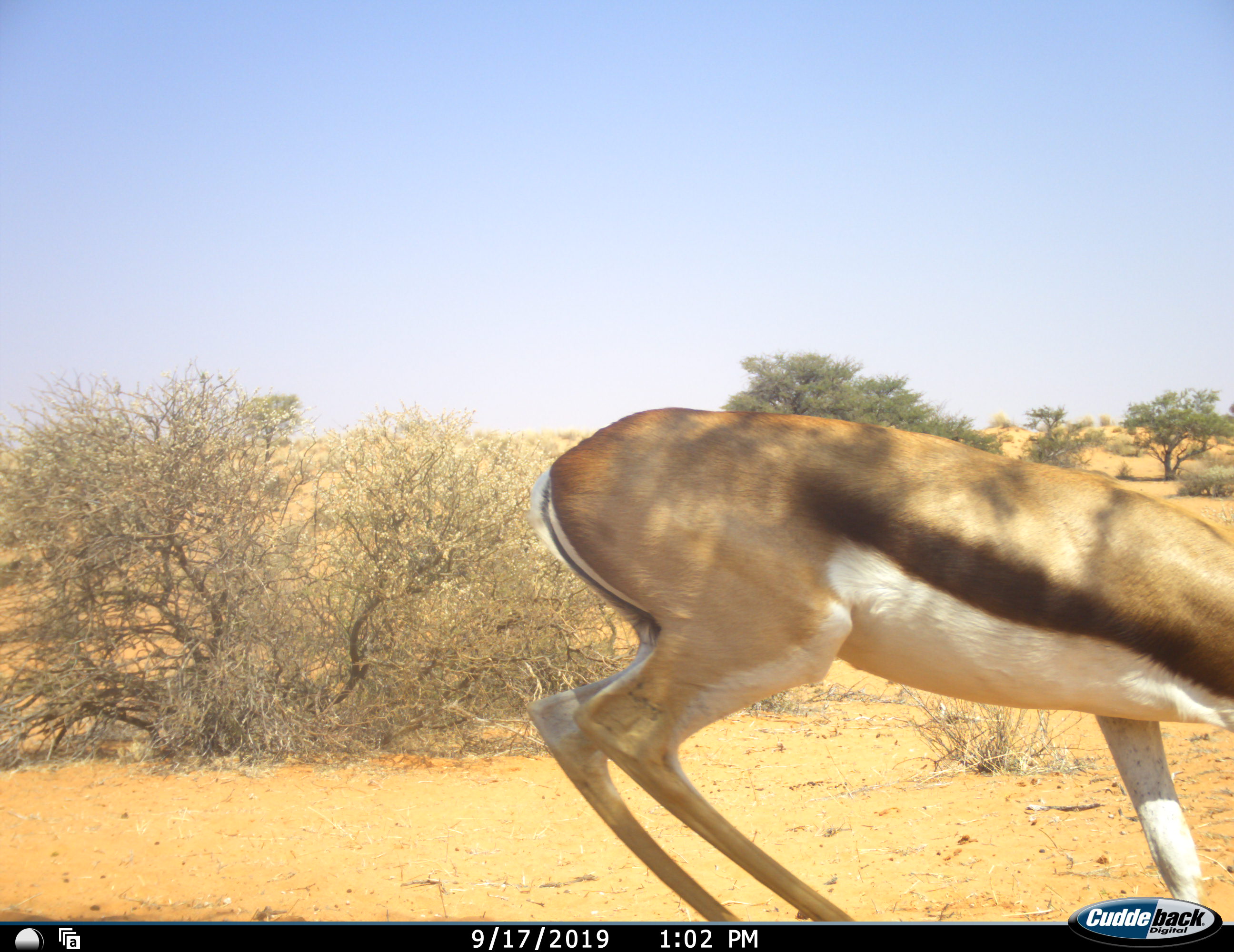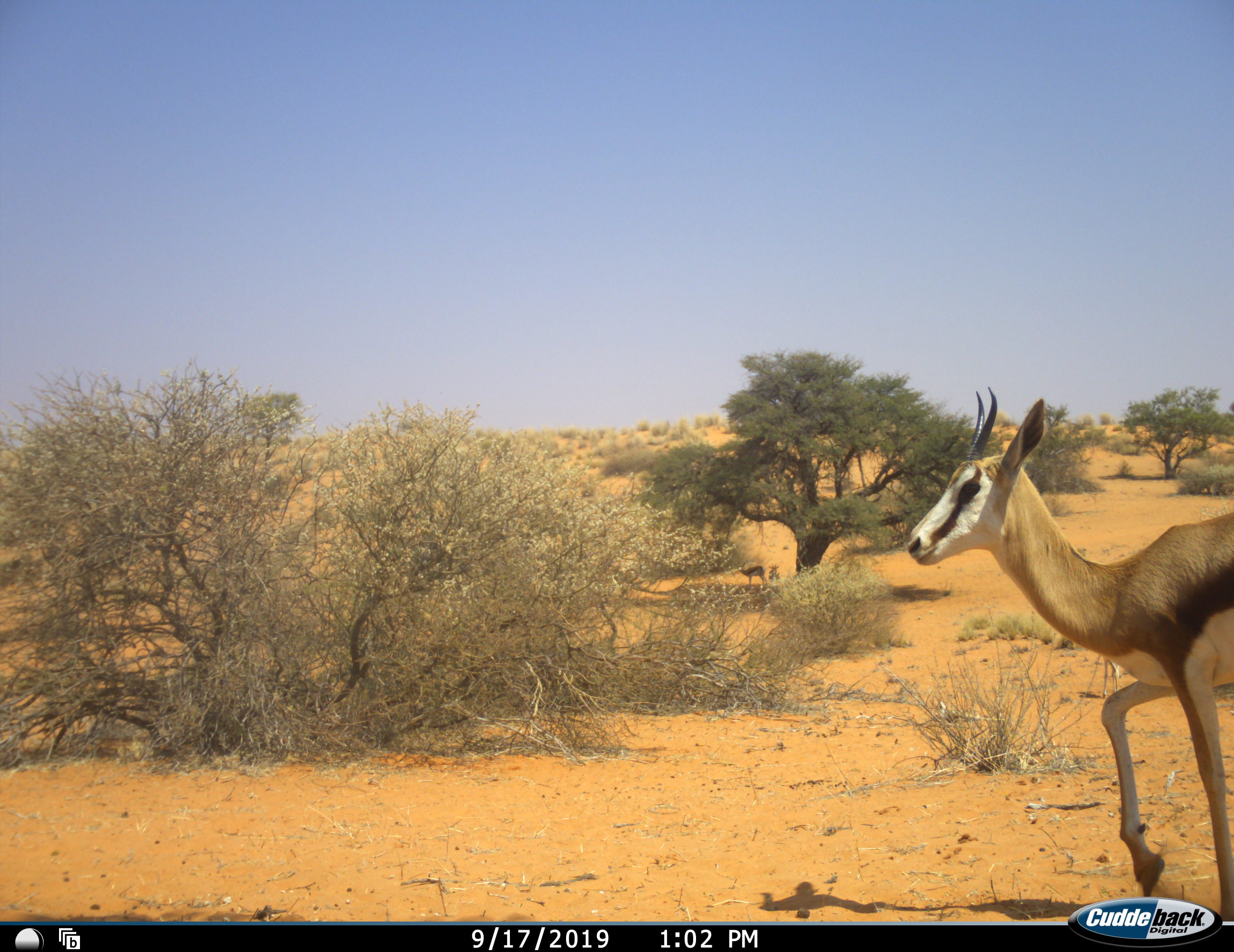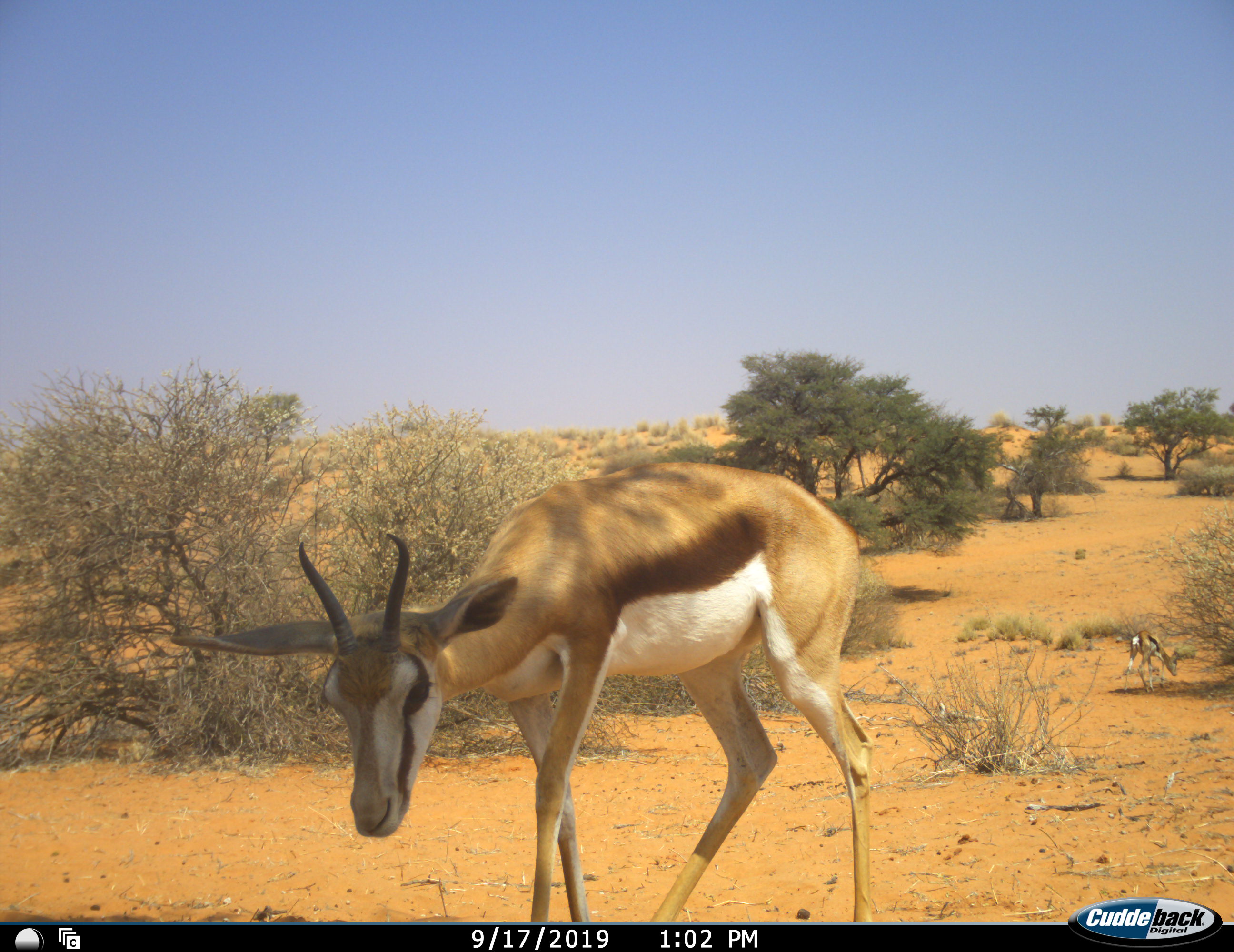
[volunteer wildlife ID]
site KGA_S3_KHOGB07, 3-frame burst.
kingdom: Animalia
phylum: Chordata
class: Mammalia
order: Artiodactyla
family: Bovidae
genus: Antidorcas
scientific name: Antidorcas marsupialis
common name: springbok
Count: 2.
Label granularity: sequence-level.